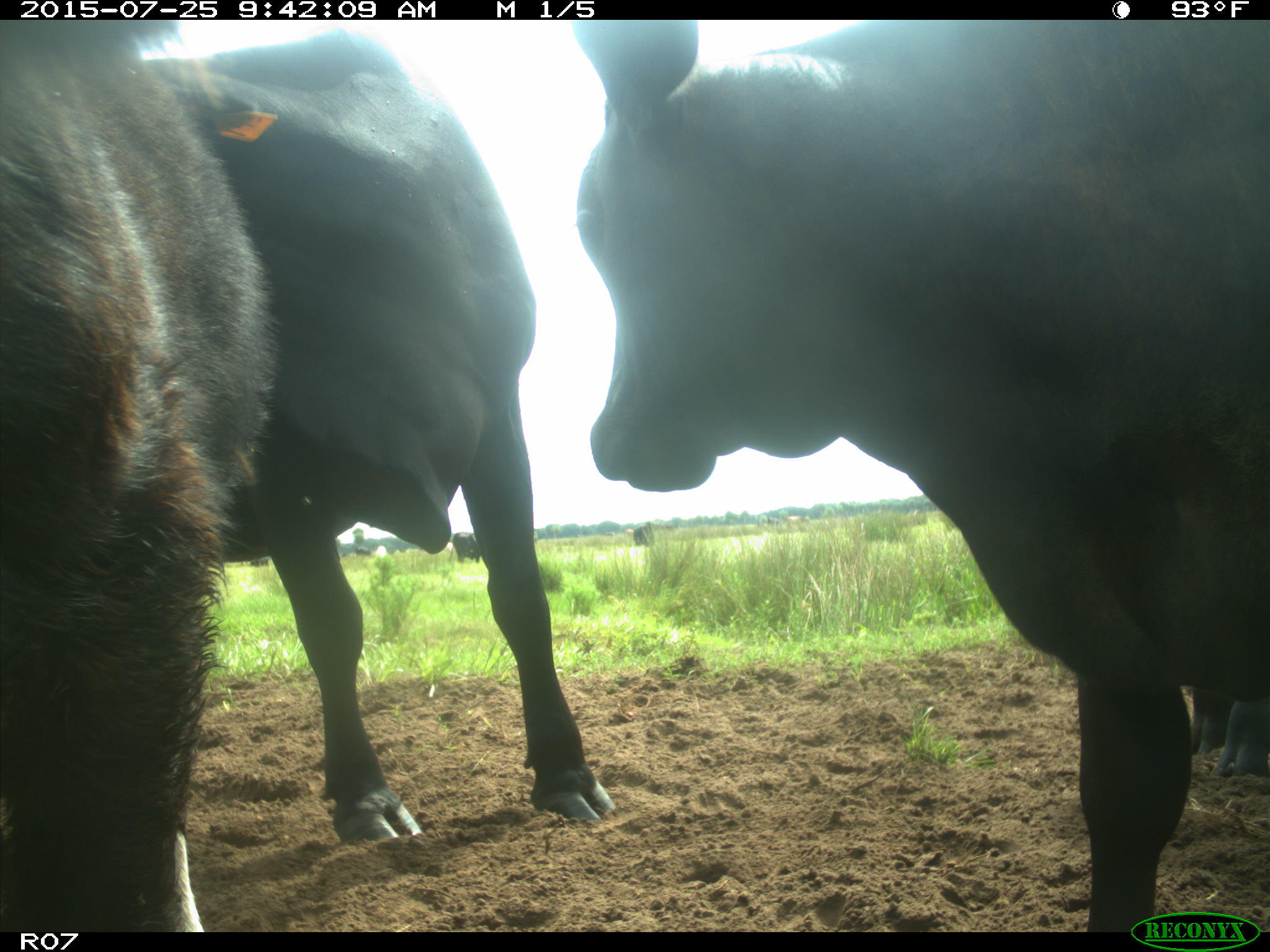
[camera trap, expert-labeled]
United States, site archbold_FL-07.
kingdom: Animalia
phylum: Chordata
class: Mammalia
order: Artiodactyla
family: Bovidae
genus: Bos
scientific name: Bos taurus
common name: domestic cow